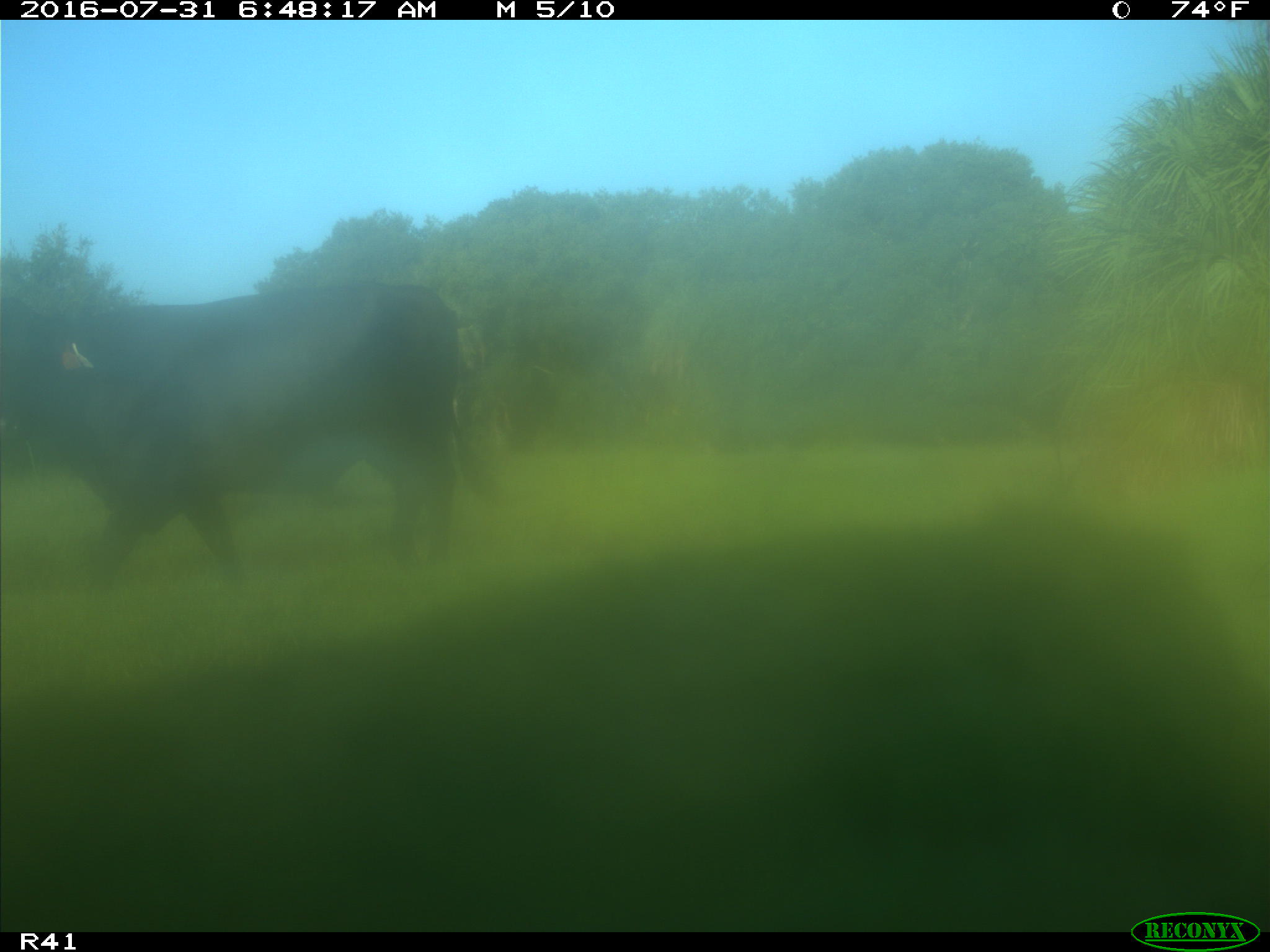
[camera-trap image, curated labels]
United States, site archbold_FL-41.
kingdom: Animalia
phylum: Chordata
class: Mammalia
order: Artiodactyla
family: Bovidae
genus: Bos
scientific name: Bos taurus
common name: domestic cow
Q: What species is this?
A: Bos taurus (domestic cow).